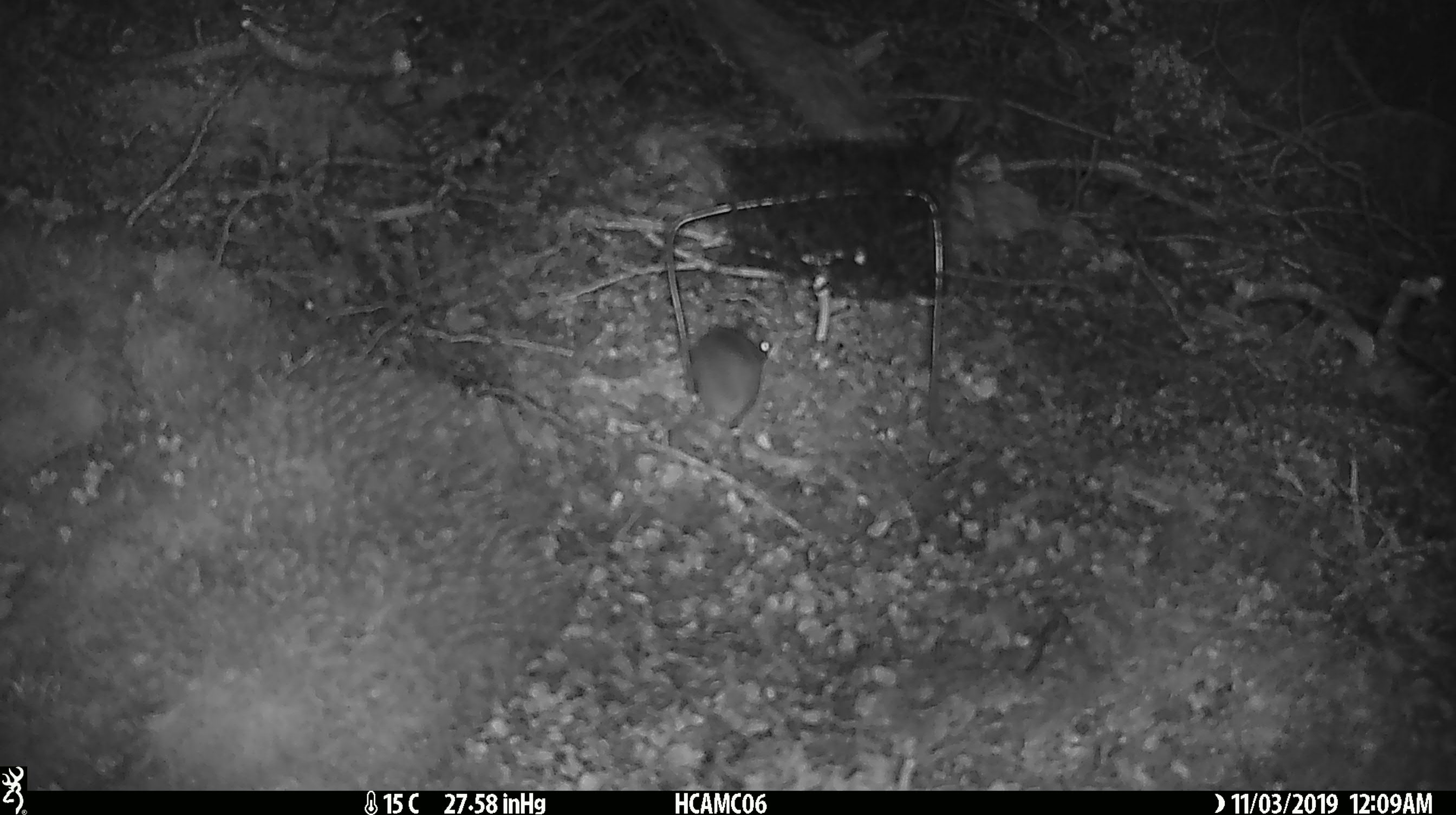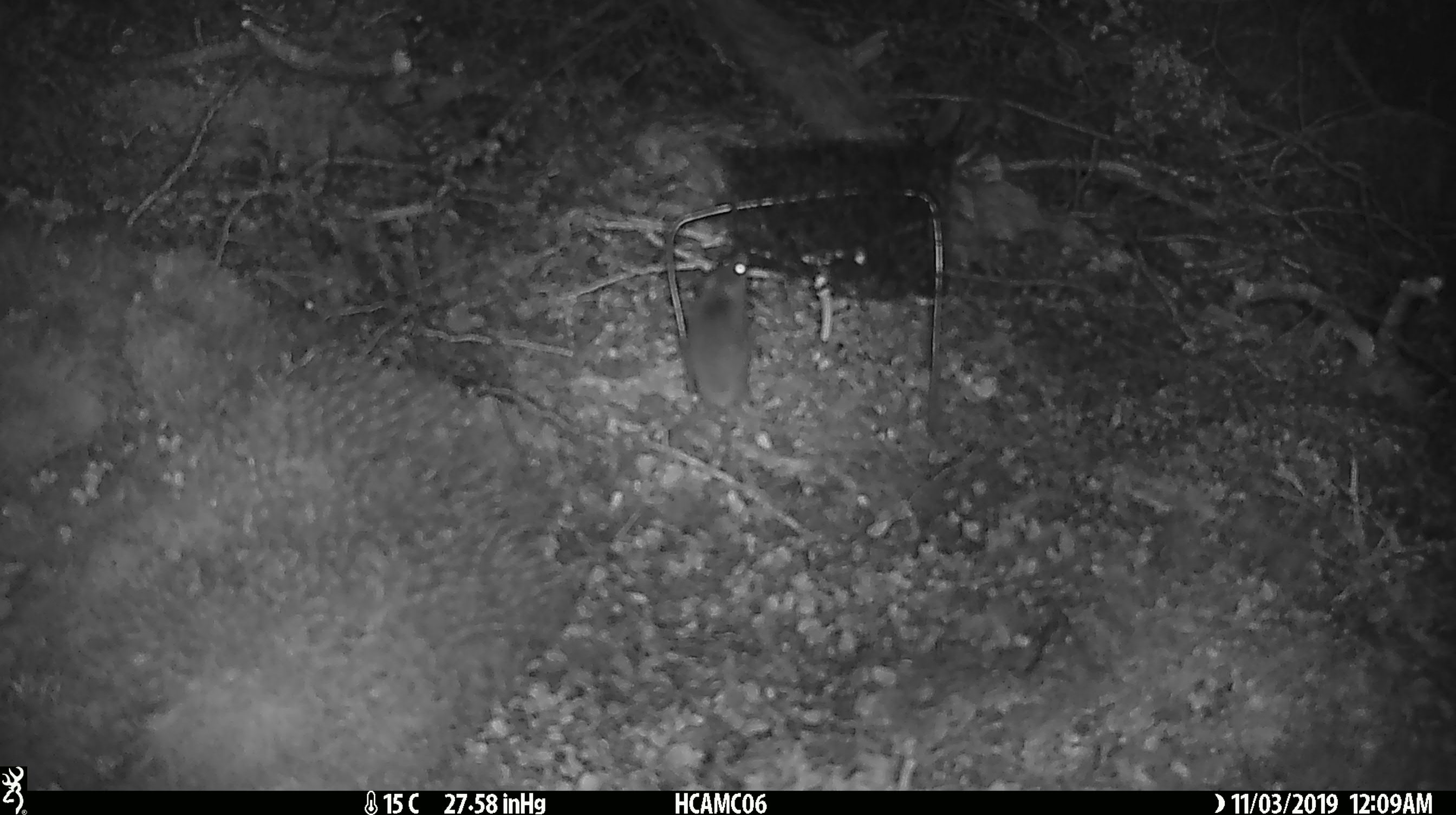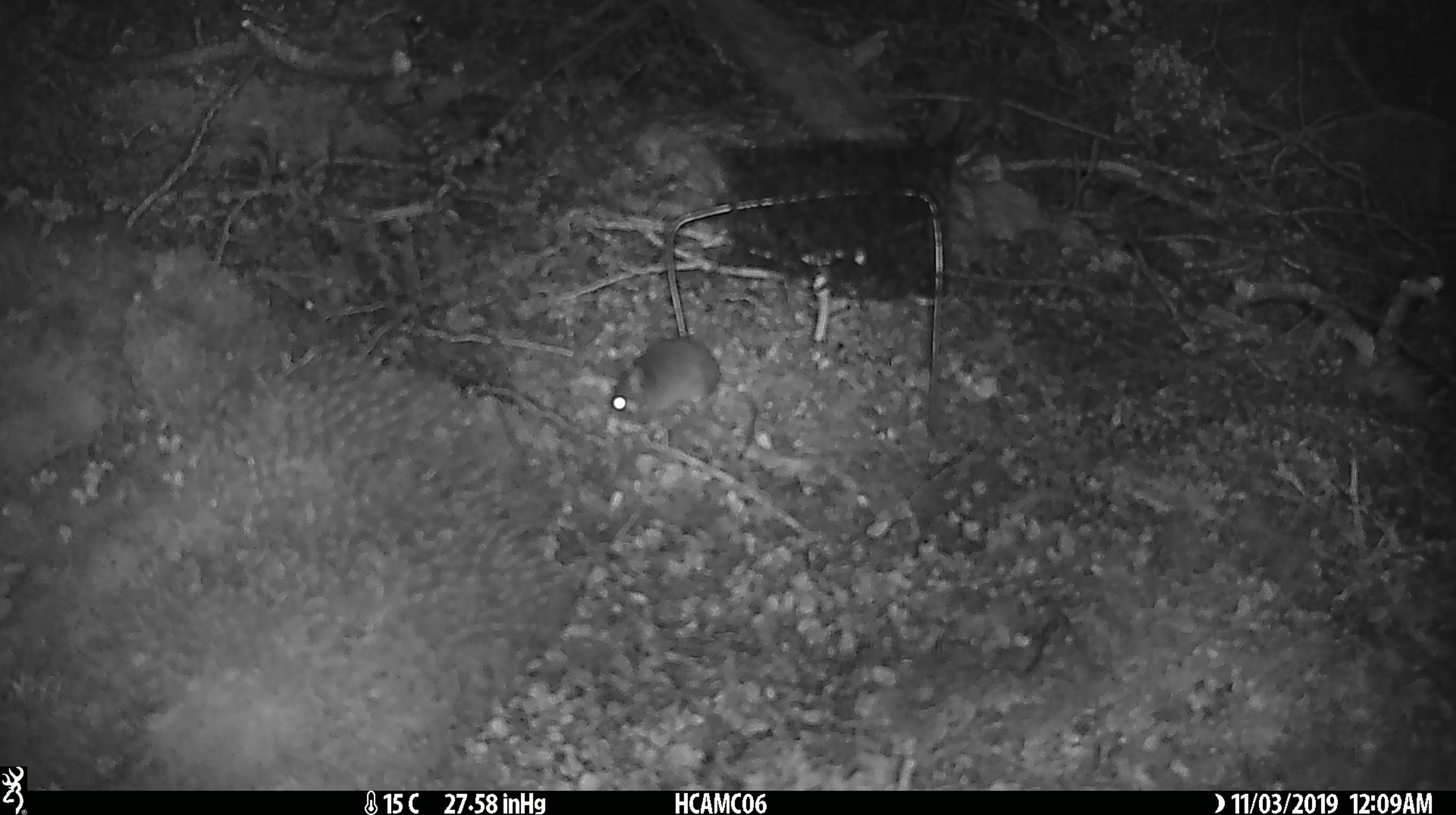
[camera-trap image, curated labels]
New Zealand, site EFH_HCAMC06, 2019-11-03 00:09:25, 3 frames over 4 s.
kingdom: Animalia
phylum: Chordata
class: Mammalia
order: Rodentia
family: Muridae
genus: Mus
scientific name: Mus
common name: mouse